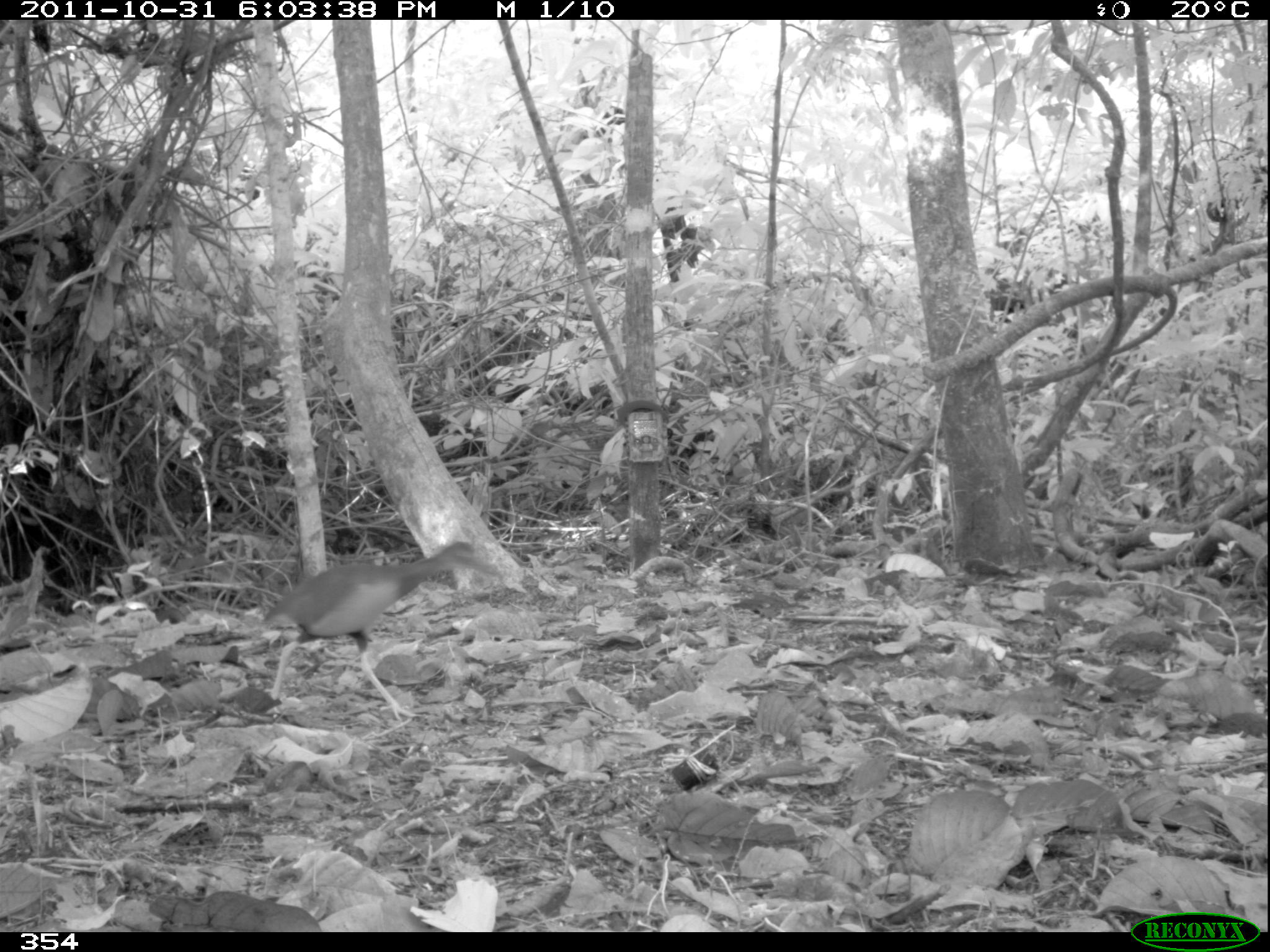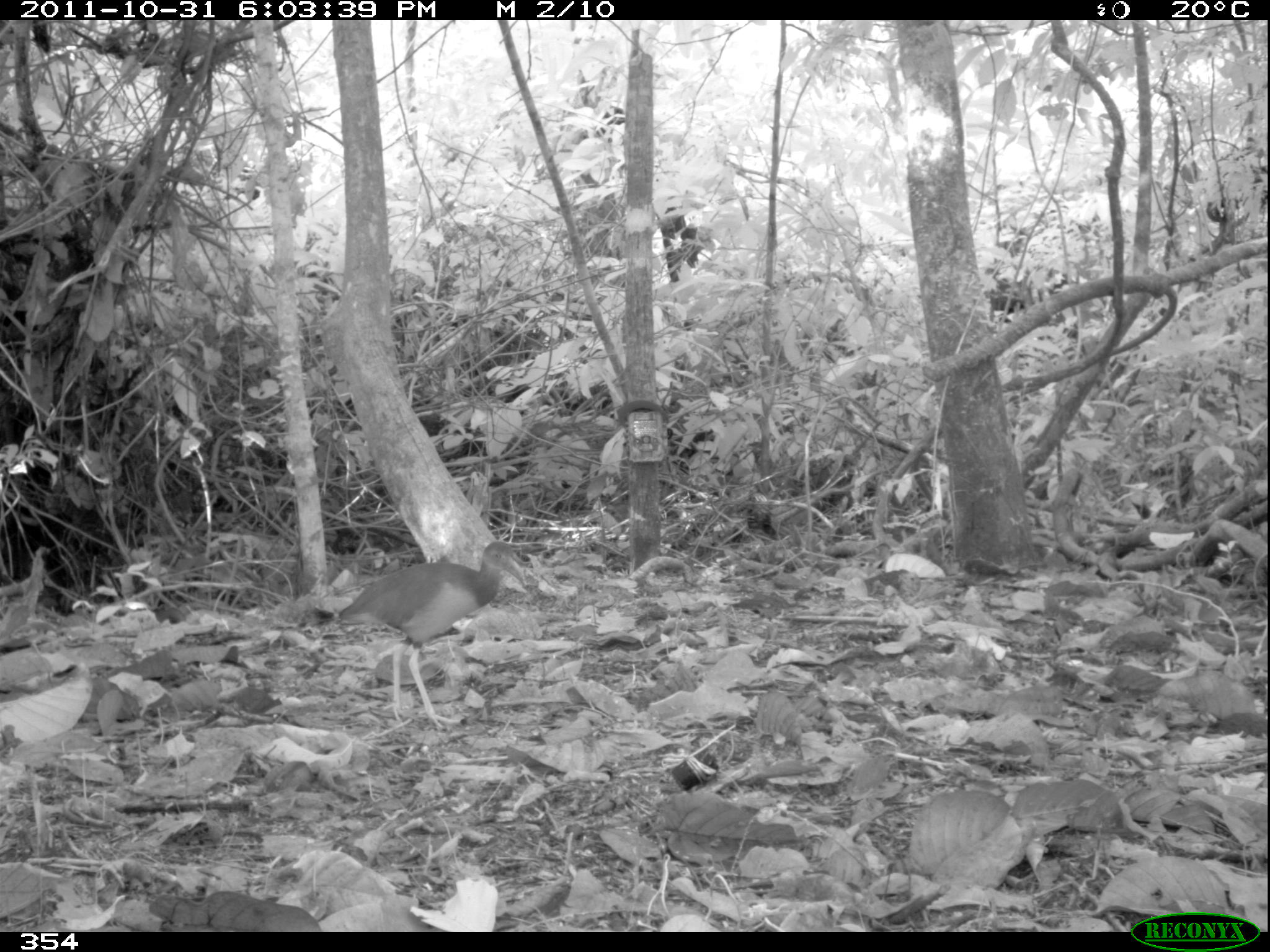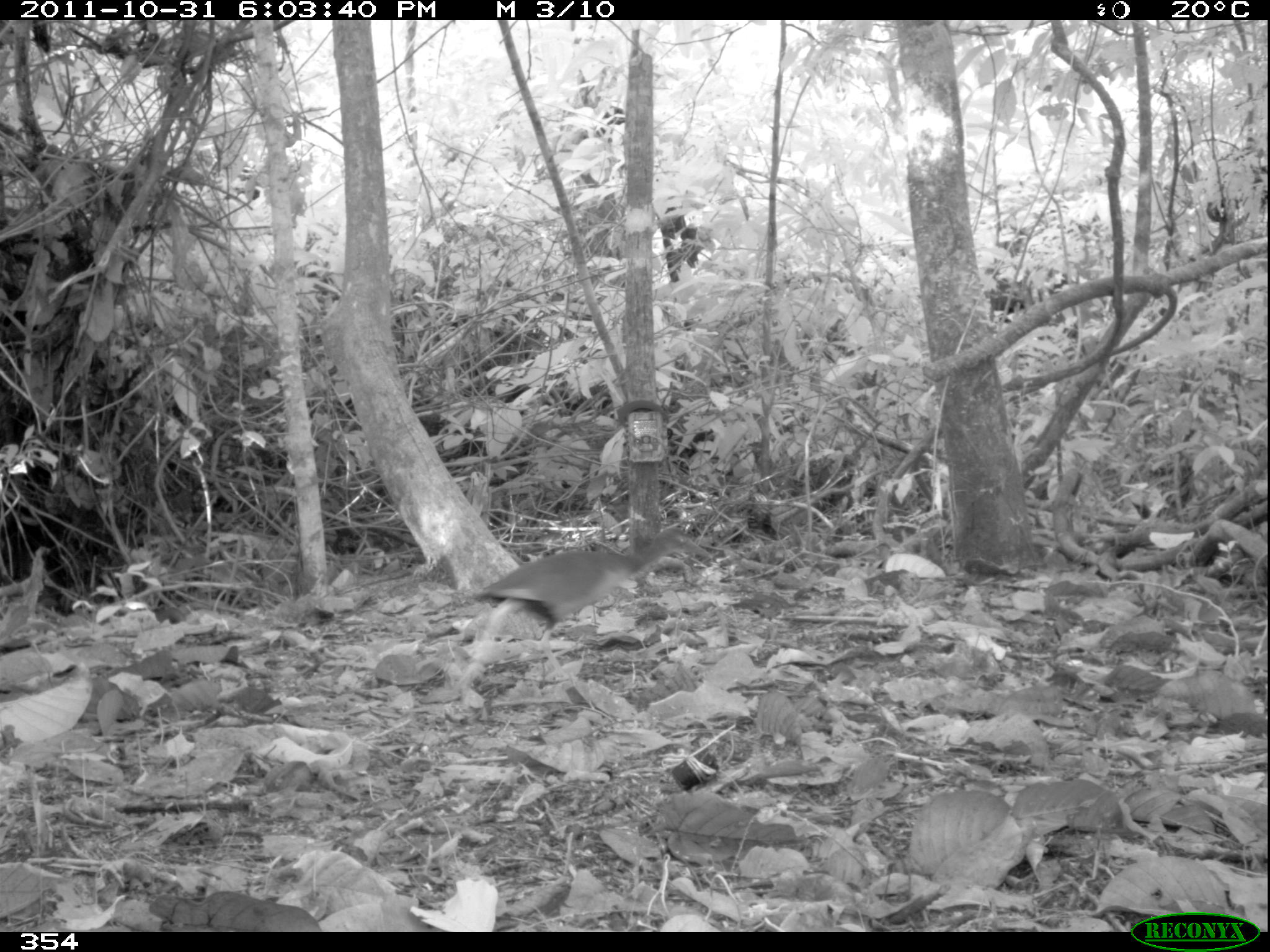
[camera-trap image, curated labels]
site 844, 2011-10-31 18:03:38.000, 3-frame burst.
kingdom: Animalia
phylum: Chordata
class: Aves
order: Gruiformes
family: Rallidae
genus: Aramides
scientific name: Aramides cajaneus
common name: gray-cowled wood-rail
Aramides cajaneus (gray-cowled wood-rail).